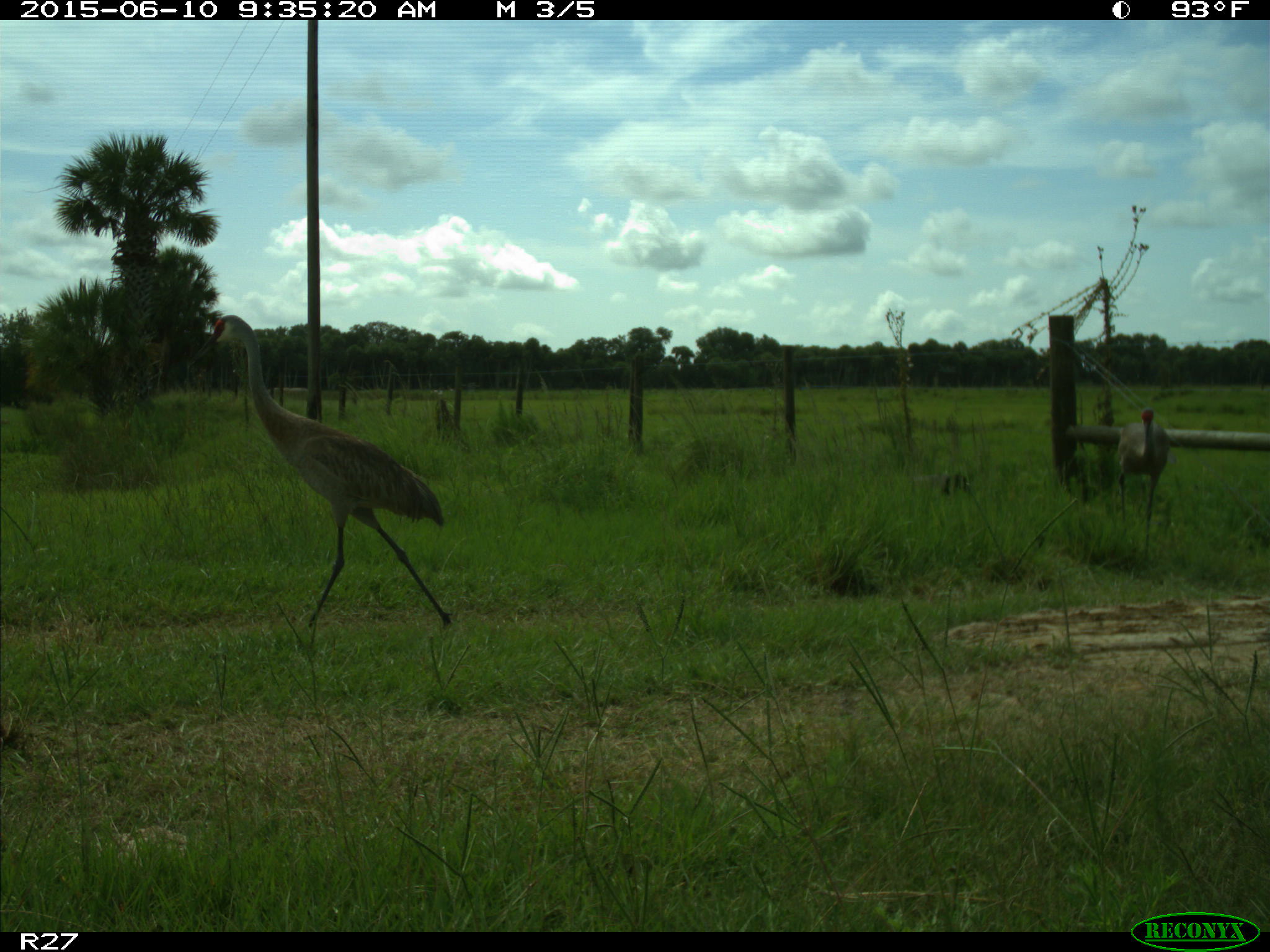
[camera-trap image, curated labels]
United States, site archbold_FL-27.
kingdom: Animalia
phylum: Chordata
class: Aves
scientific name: Aves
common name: birds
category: unidentified bird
Unidentified bird (birds) (Aves).